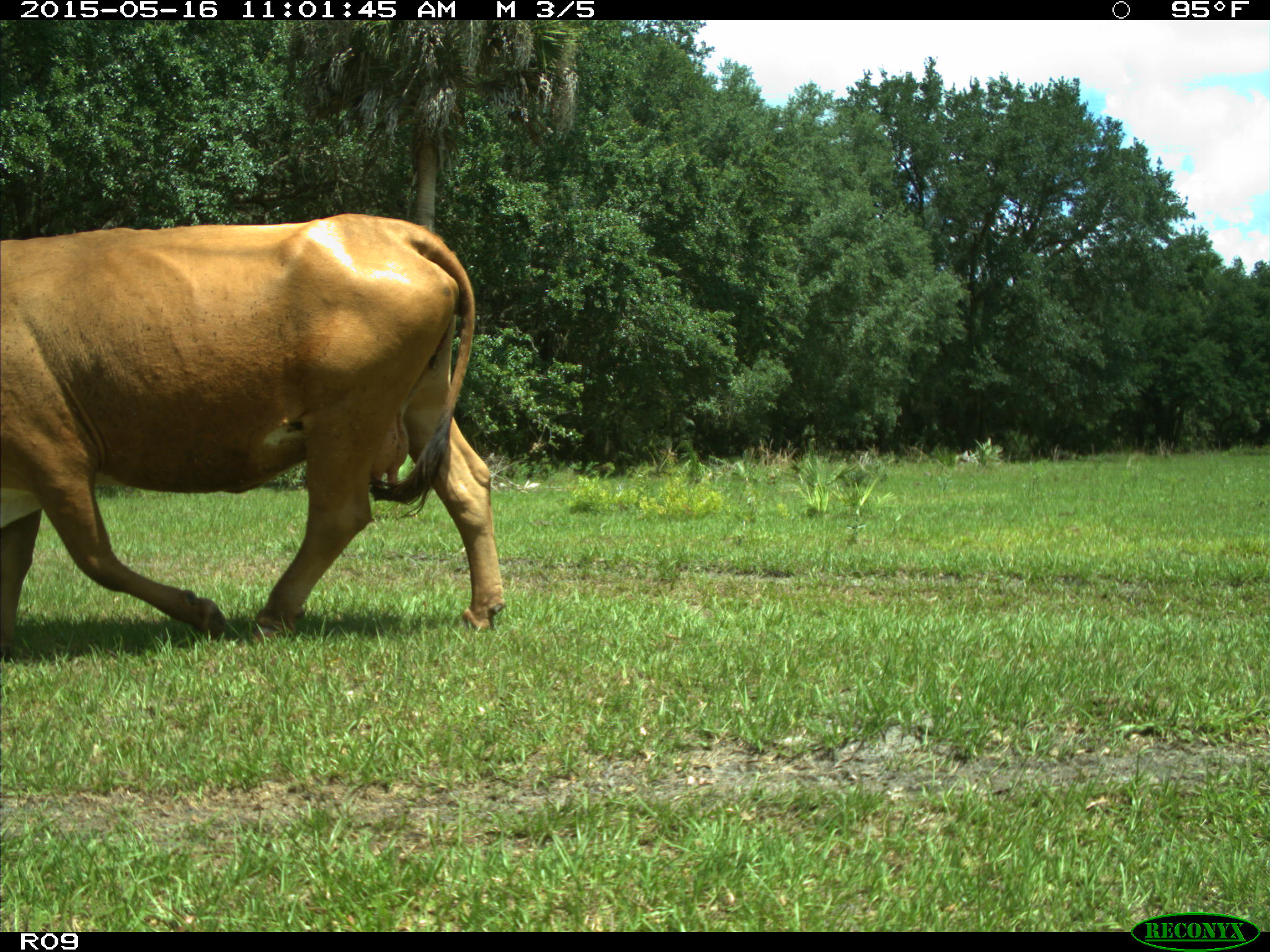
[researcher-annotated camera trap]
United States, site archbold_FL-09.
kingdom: Animalia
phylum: Chordata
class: Mammalia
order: Artiodactyla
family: Bovidae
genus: Bos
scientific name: Bos taurus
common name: domestic cow